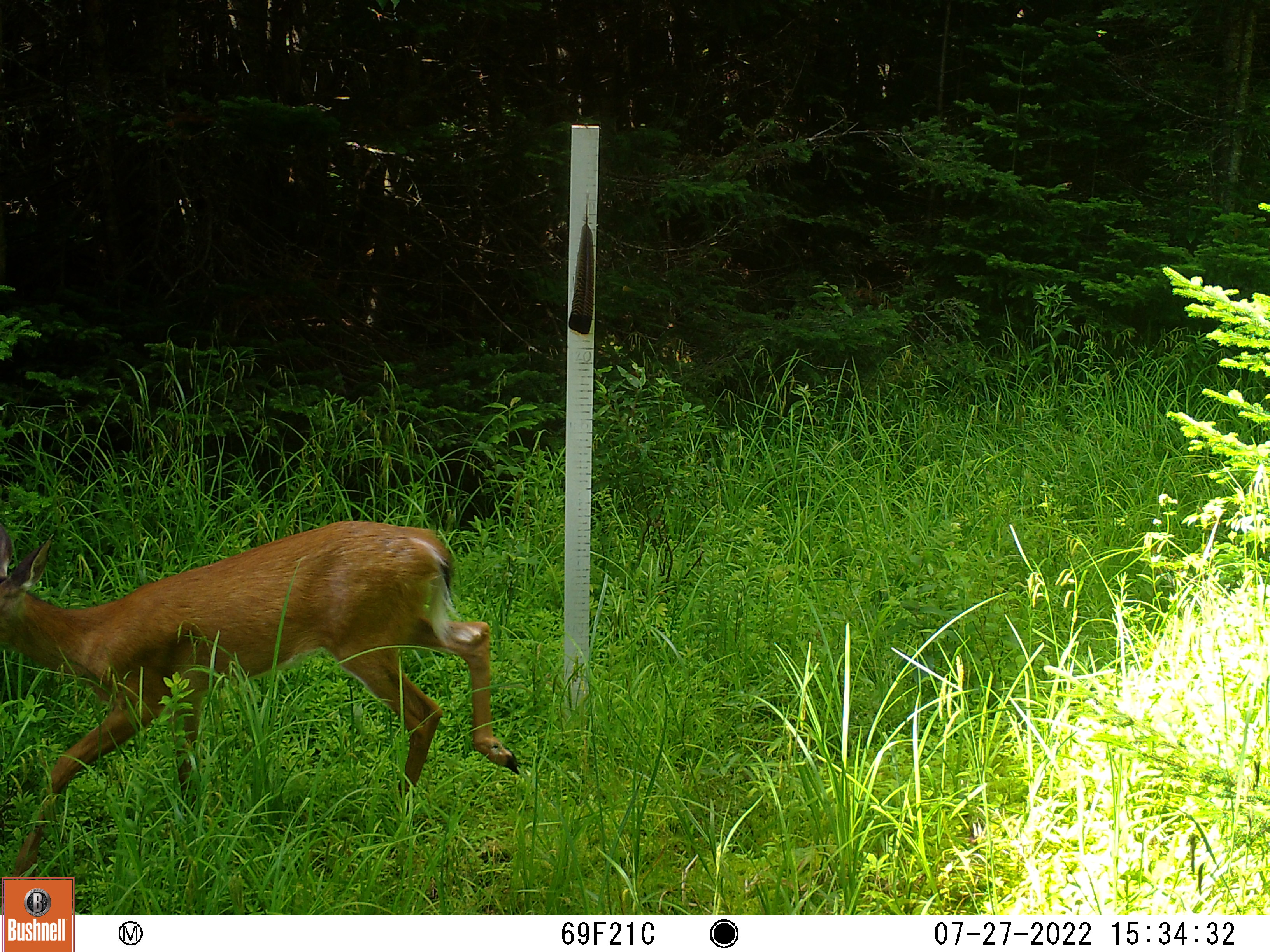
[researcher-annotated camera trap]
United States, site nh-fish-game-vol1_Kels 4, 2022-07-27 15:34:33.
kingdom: Animalia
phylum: Chordata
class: Mammalia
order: Artiodactyla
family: Cervidae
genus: Odocoileus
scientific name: Odocoileus virginianus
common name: white-tailed deer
White-tailed deer (Odocoileus virginianus).